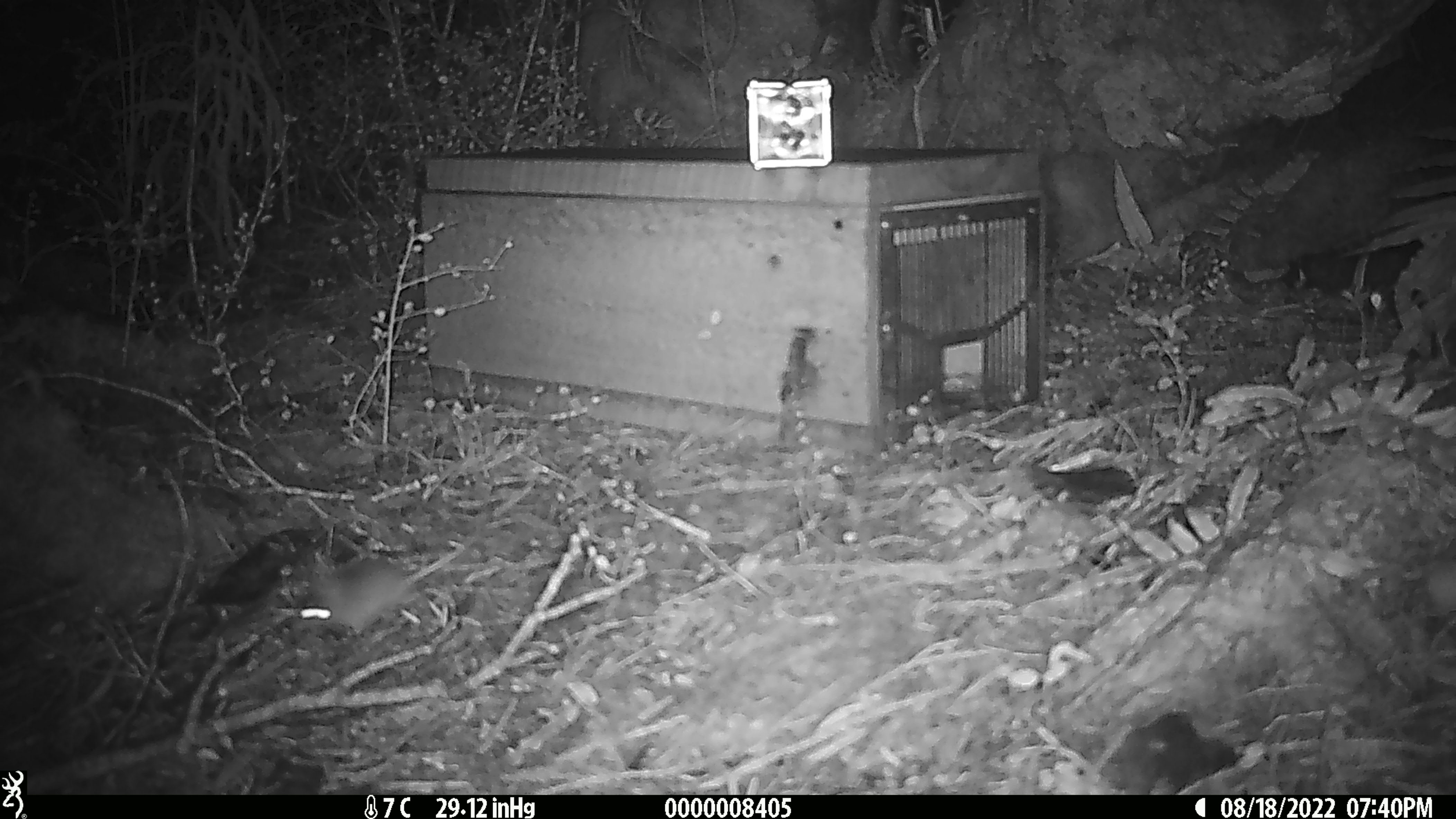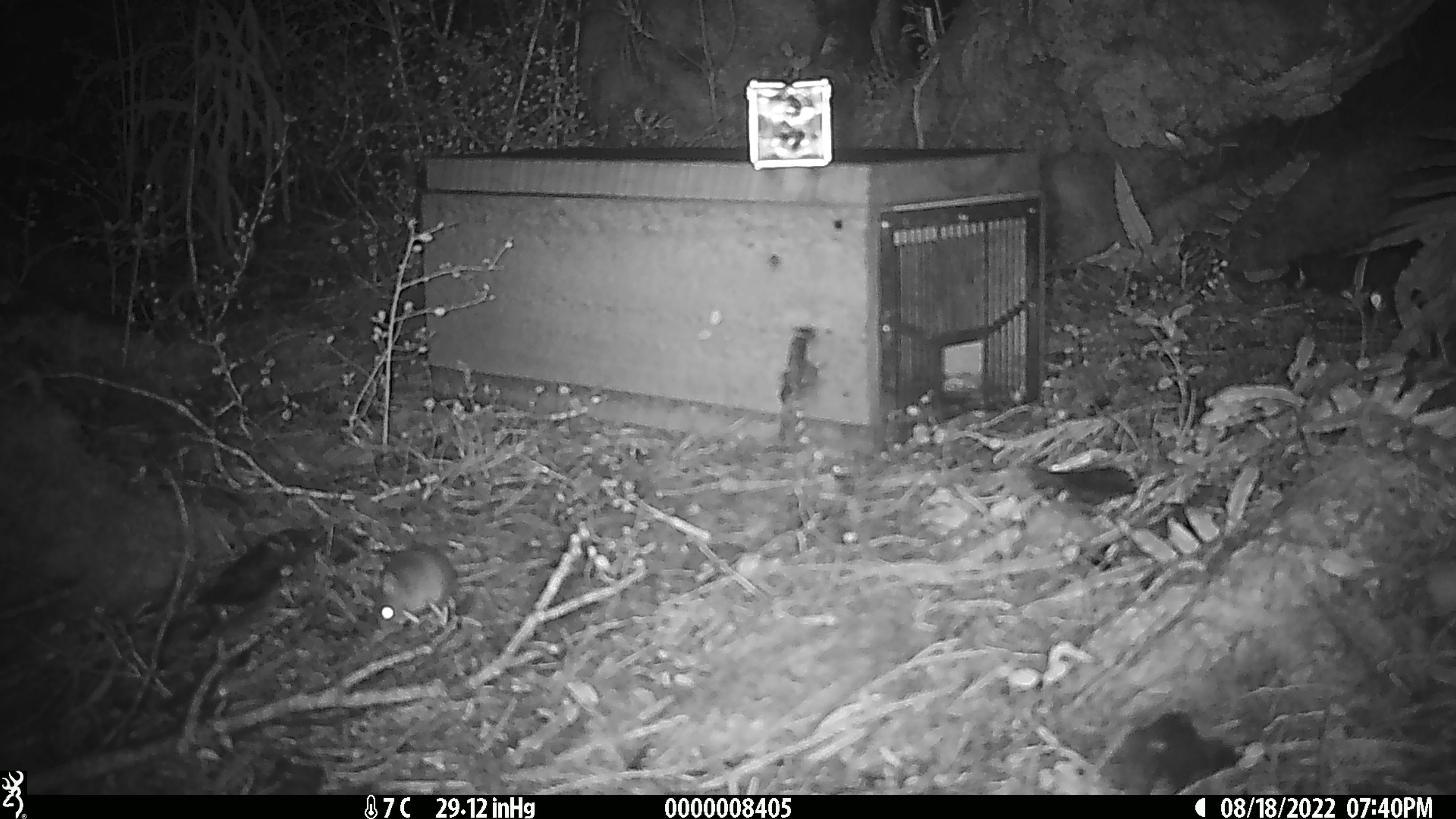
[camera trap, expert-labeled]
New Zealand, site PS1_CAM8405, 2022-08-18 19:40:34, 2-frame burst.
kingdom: Animalia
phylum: Chordata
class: Mammalia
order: Rodentia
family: Muridae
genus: Mus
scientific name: Mus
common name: mouse